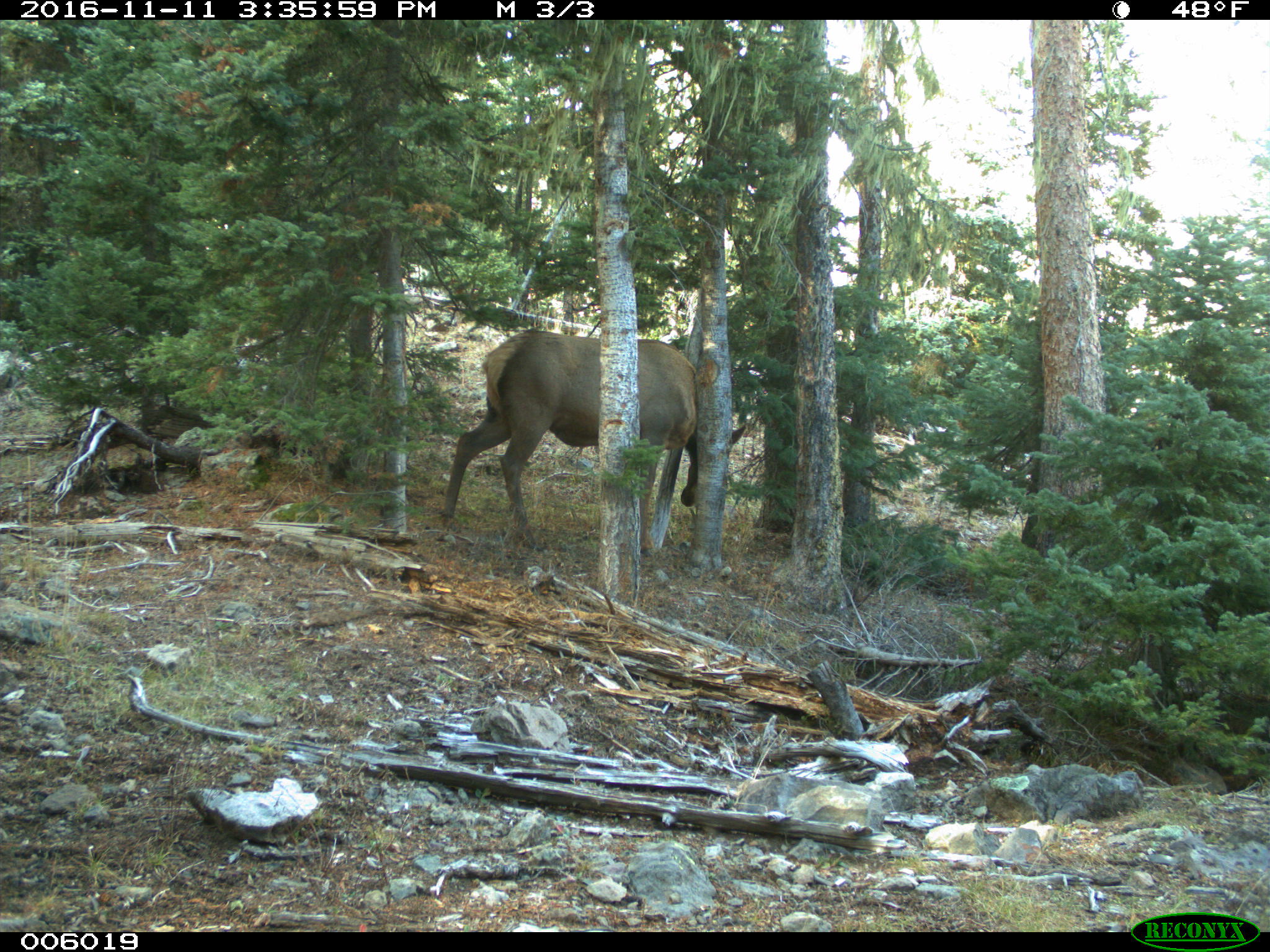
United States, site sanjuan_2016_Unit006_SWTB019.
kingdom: Animalia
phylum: Chordata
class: Mammalia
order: Artiodactyla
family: Cervidae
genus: Cervus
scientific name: Cervus elaphus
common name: red deer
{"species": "Cervus elaphus (red deer)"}